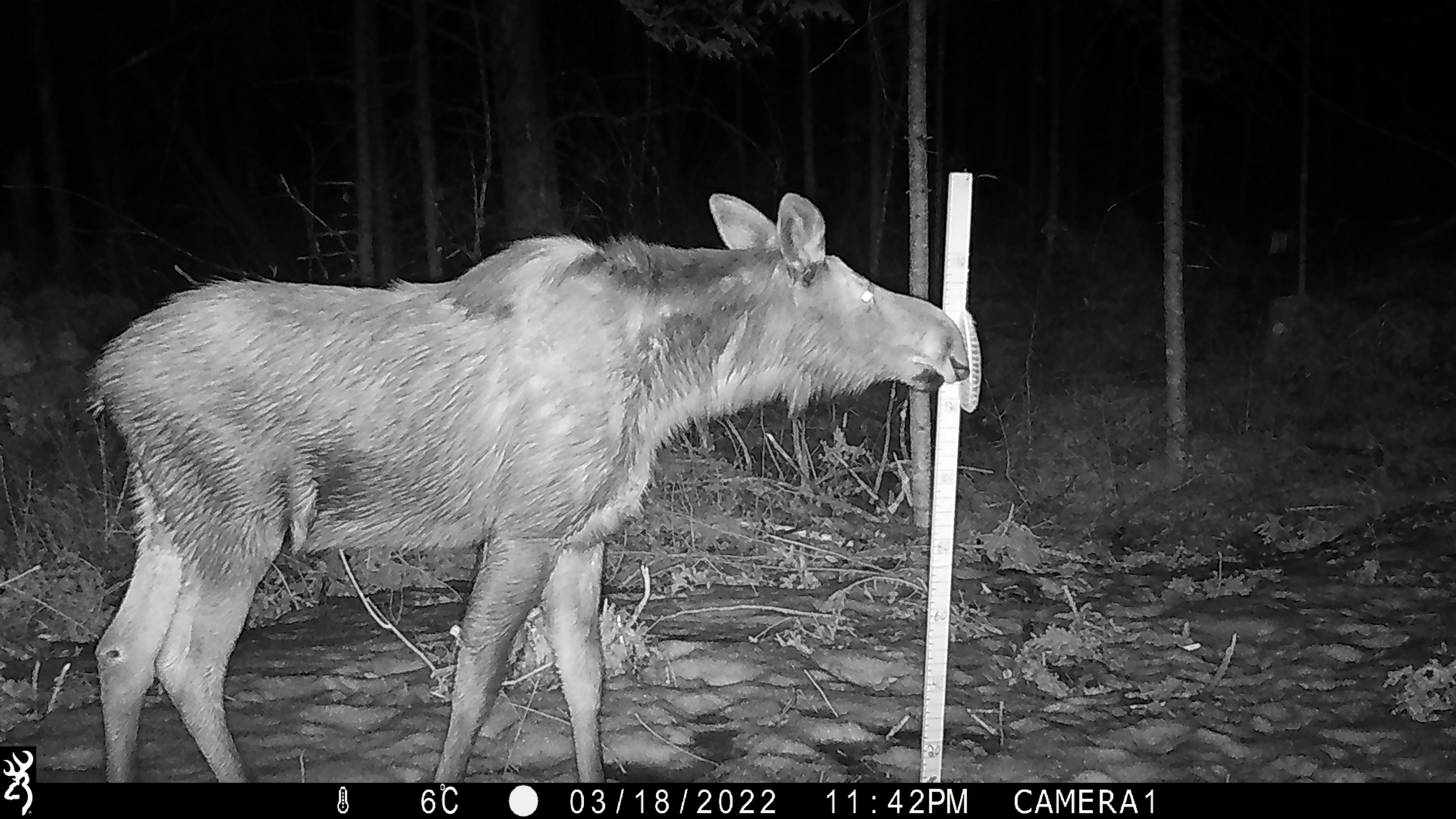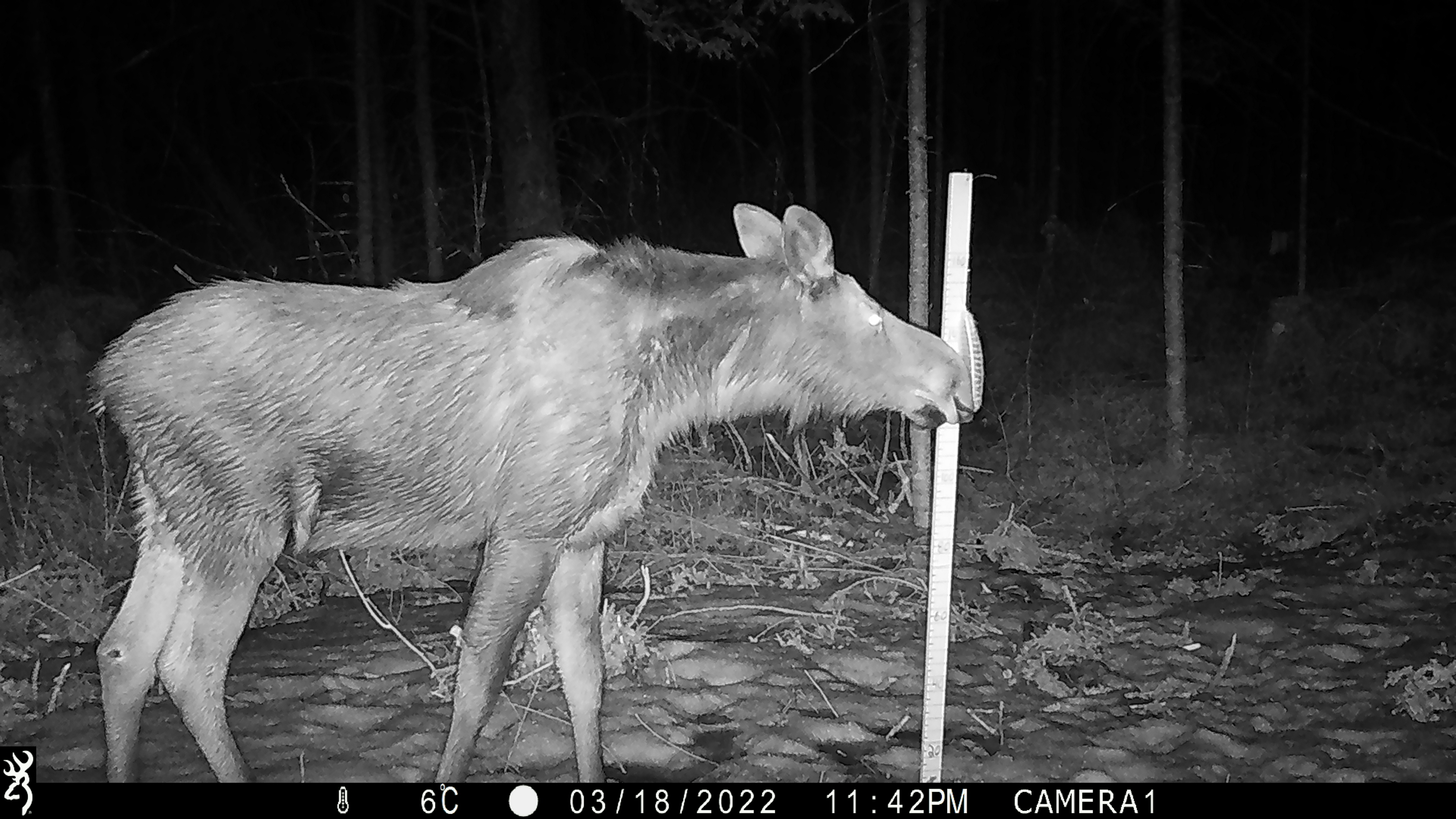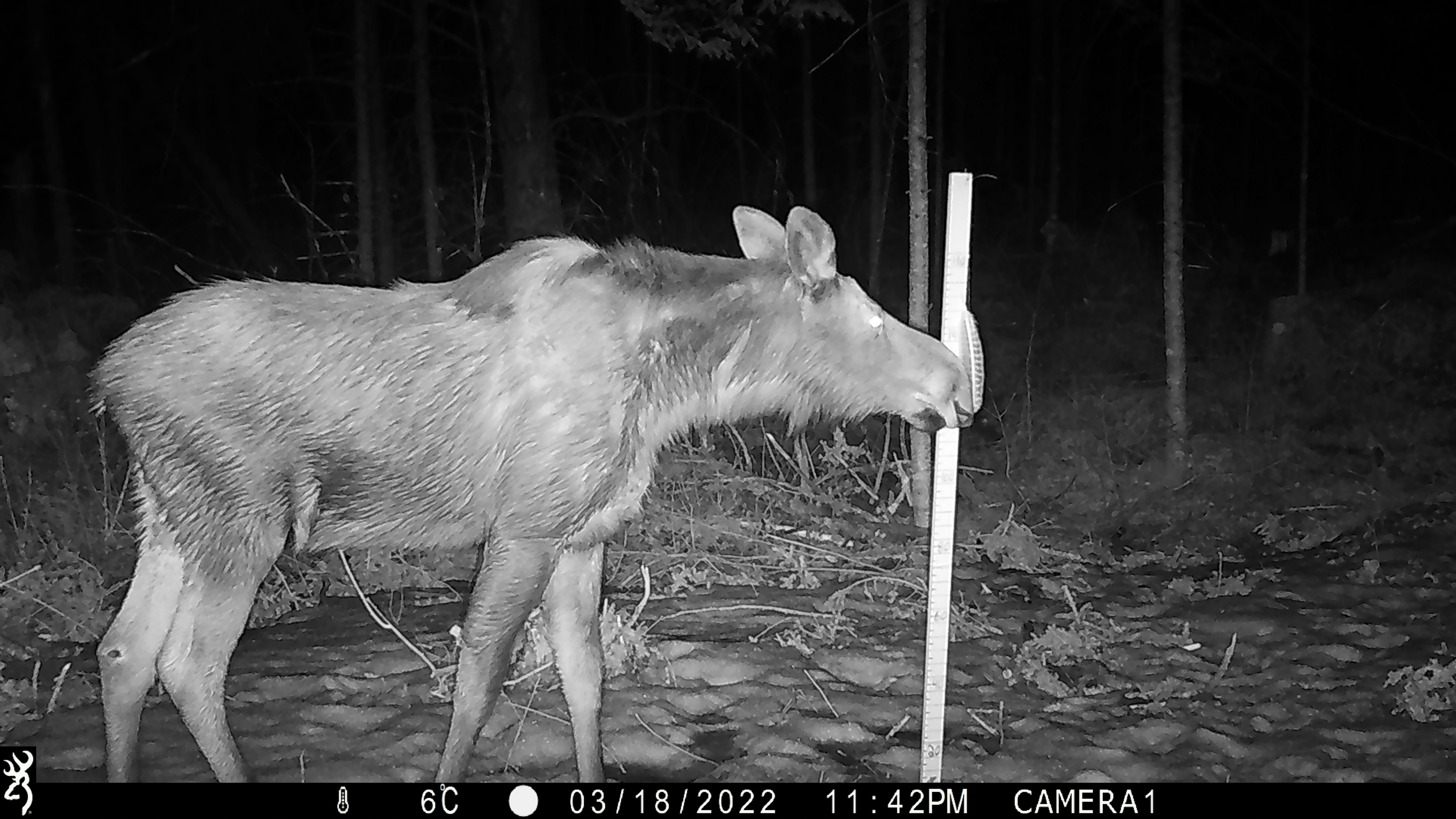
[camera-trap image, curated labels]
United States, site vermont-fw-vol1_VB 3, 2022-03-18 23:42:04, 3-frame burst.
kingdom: Animalia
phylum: Chordata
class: Mammalia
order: Artiodactyla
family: Cervidae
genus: Alces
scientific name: Alces alces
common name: moose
Moose (Alces alces).